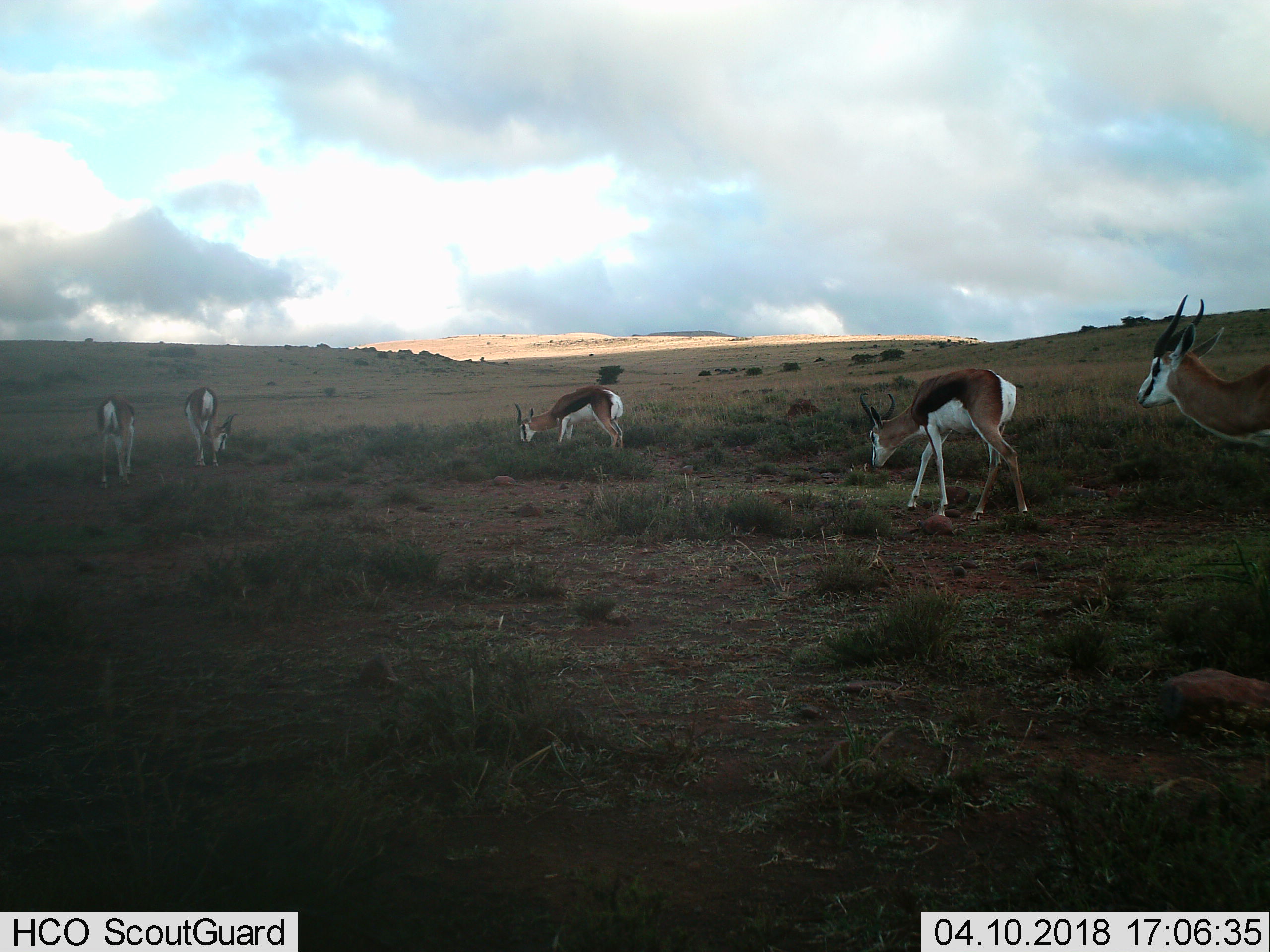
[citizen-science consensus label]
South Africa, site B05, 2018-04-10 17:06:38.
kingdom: Animalia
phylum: Chordata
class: Mammalia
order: Artiodactyla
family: Bovidae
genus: Antidorcas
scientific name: Antidorcas marsupialis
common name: springbok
Springbok (Antidorcas marsupialis), count 5. Behavior (volunteer vote fractions): standing 44%, resting 0%, moving 78%, interacting 0%. Young present (vote fraction): 0%. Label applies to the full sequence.